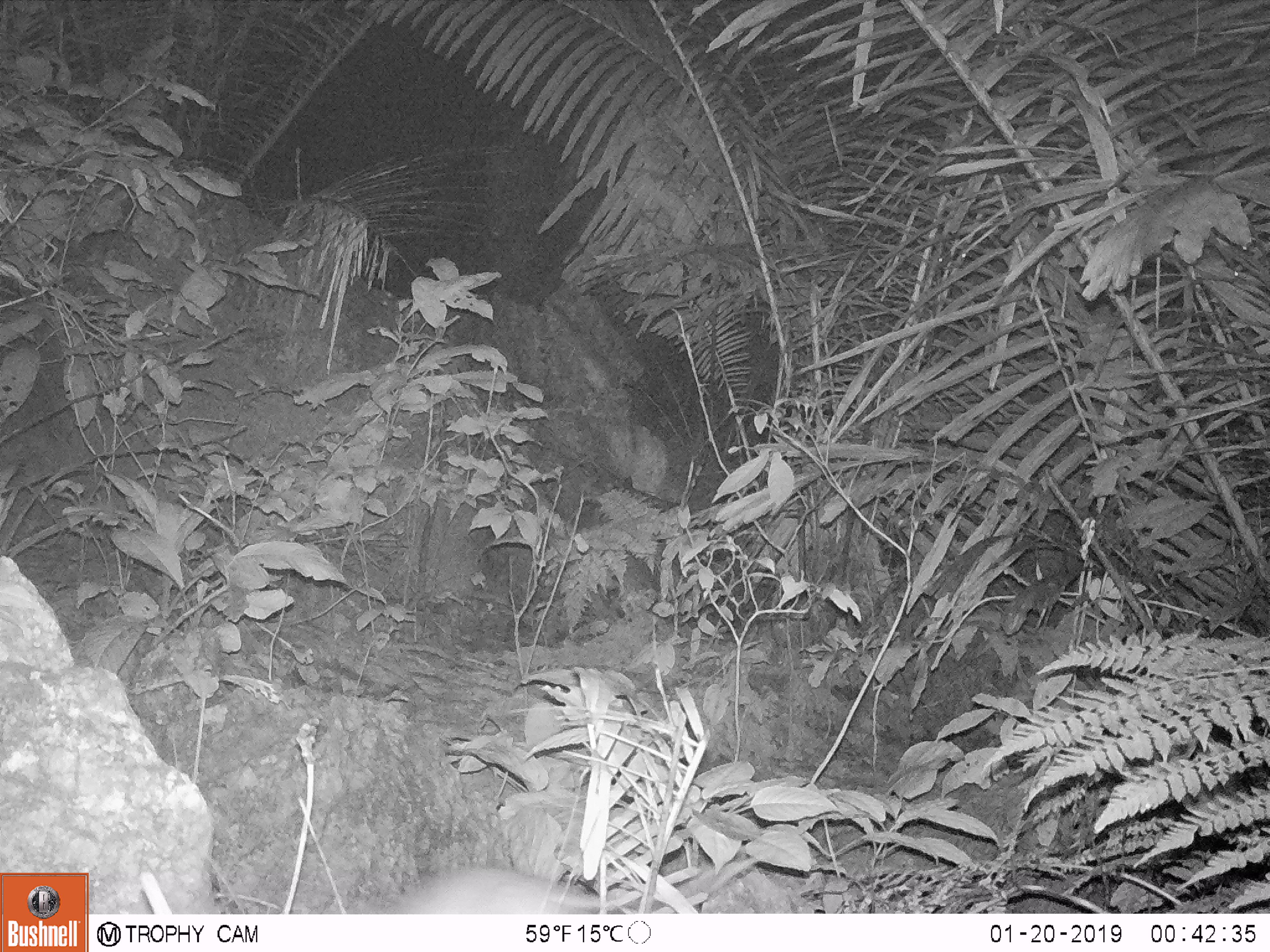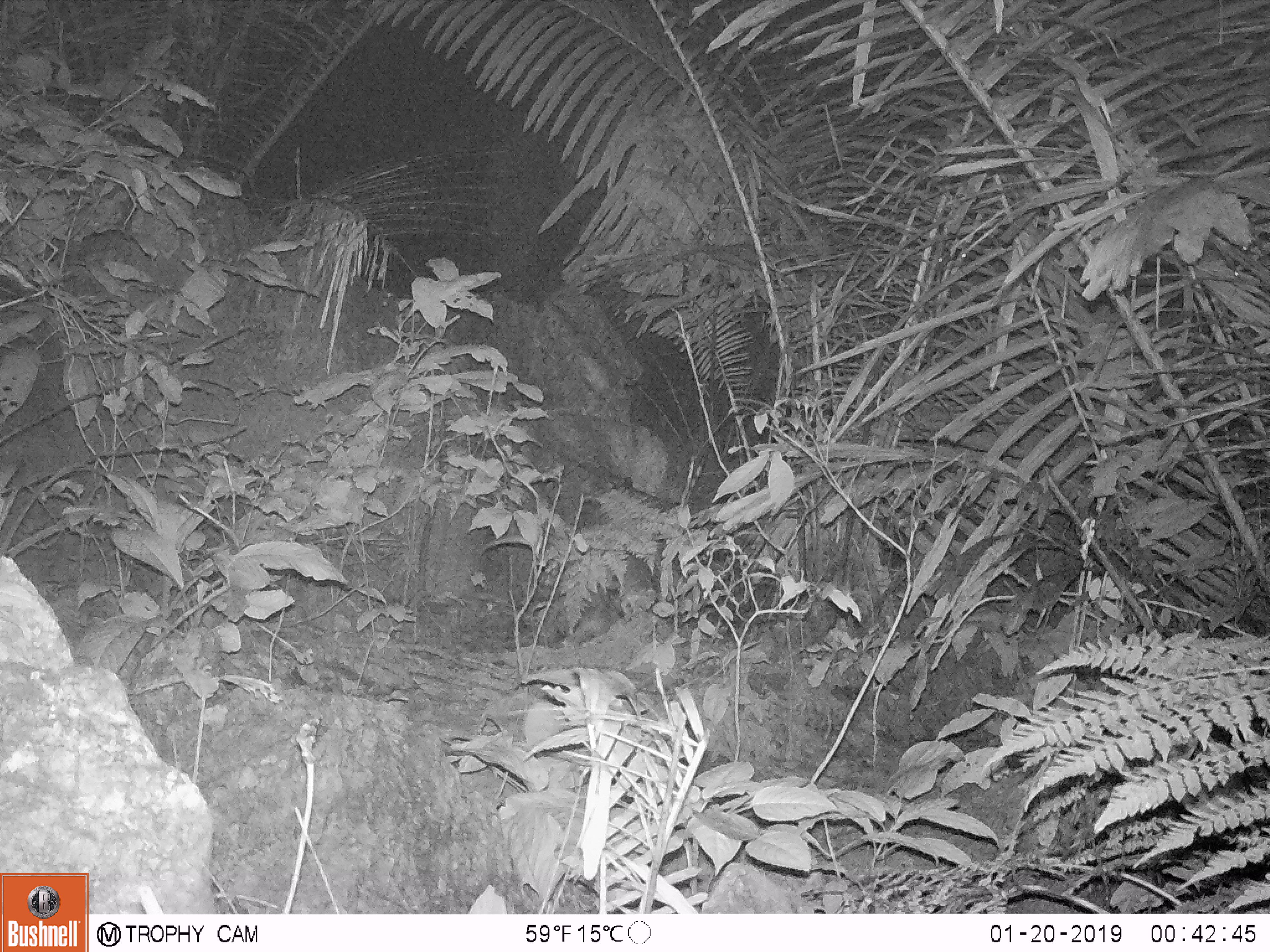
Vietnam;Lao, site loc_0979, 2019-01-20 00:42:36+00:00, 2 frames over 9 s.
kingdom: Animalia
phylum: Chordata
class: Mammalia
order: Rodentia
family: Muridae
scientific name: Muridae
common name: old-world mice and rats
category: unidentified murid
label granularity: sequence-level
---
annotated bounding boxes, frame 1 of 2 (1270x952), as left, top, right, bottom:
unidentified murid: 390, 863, 700, 914